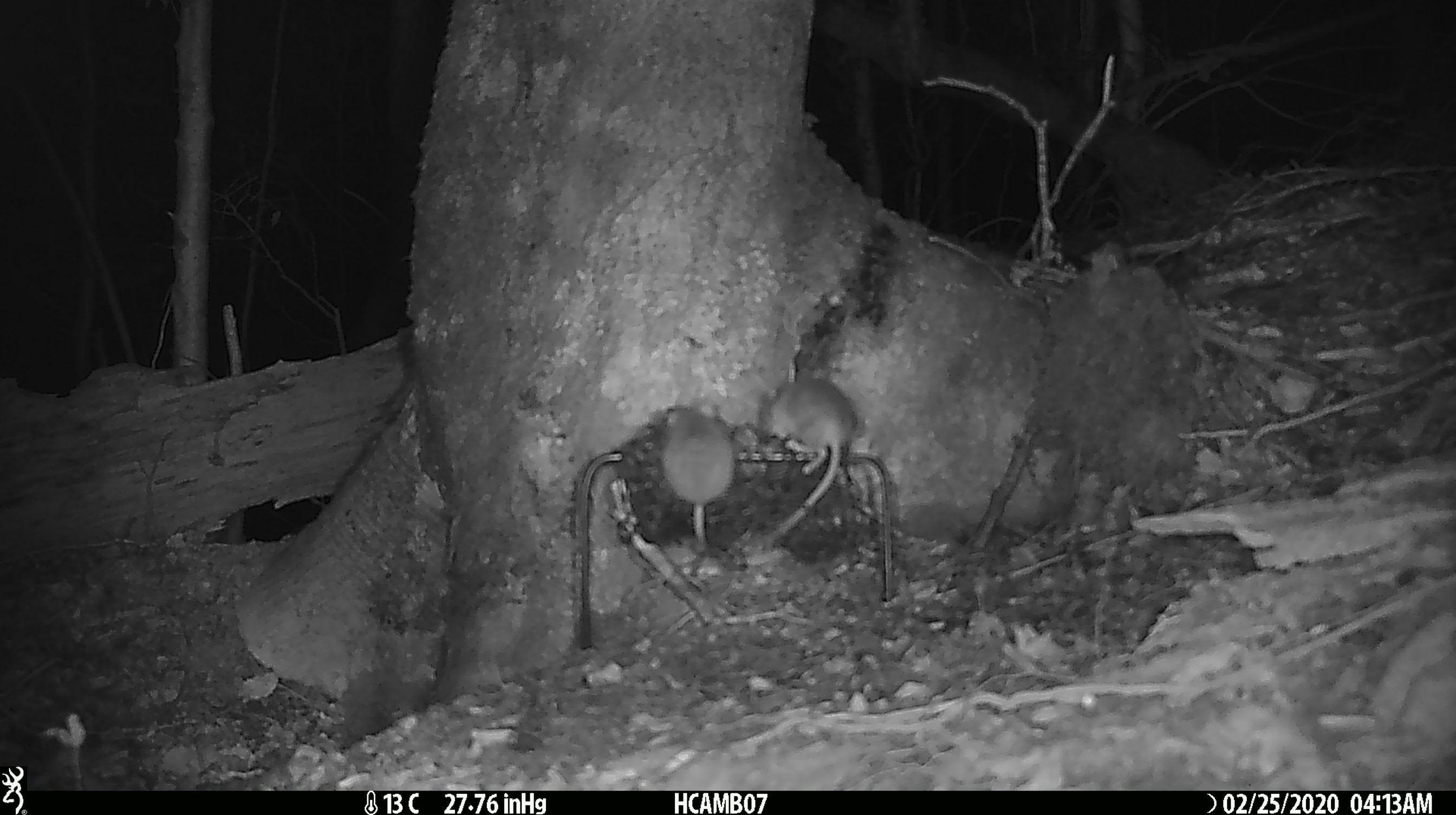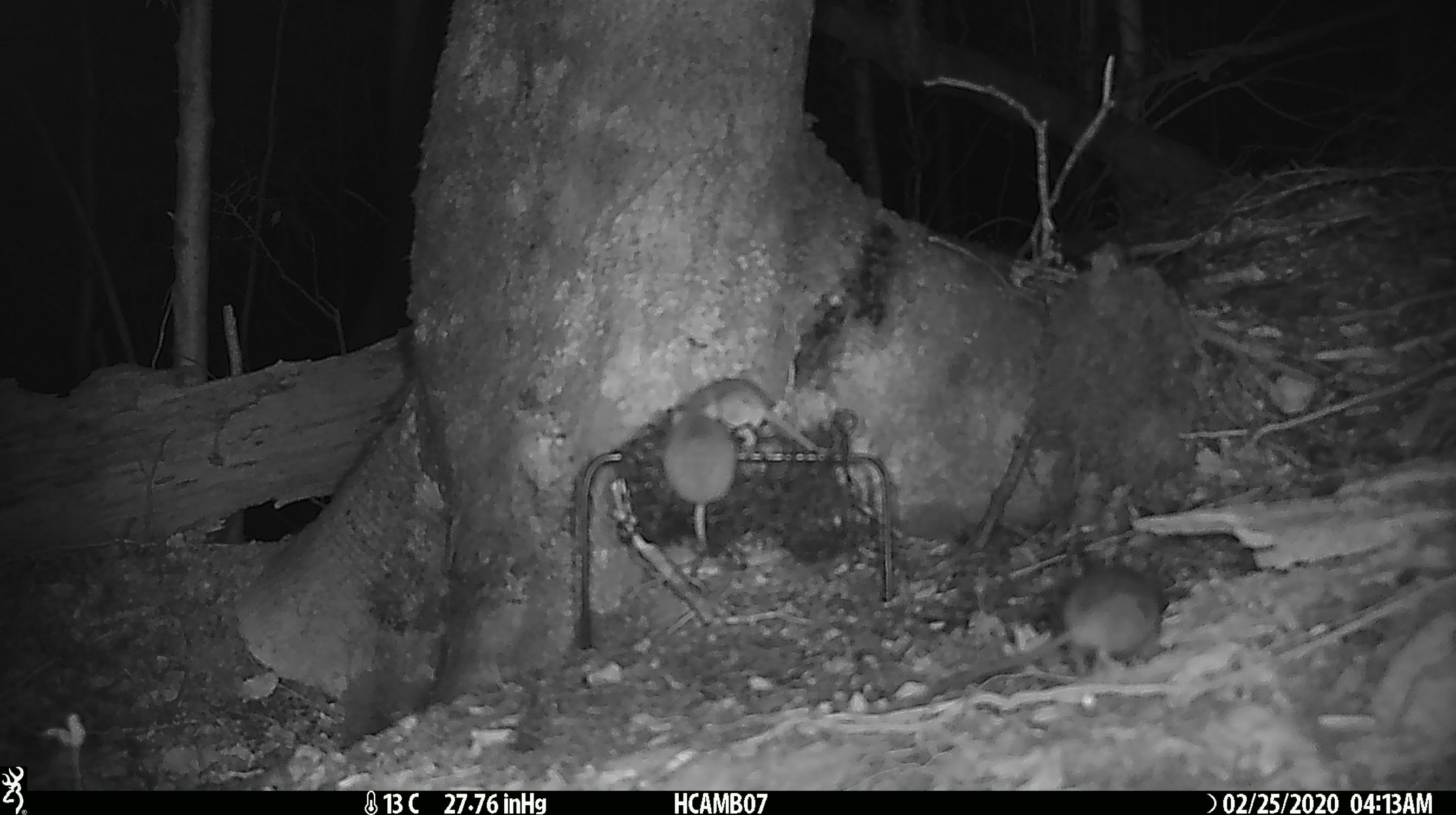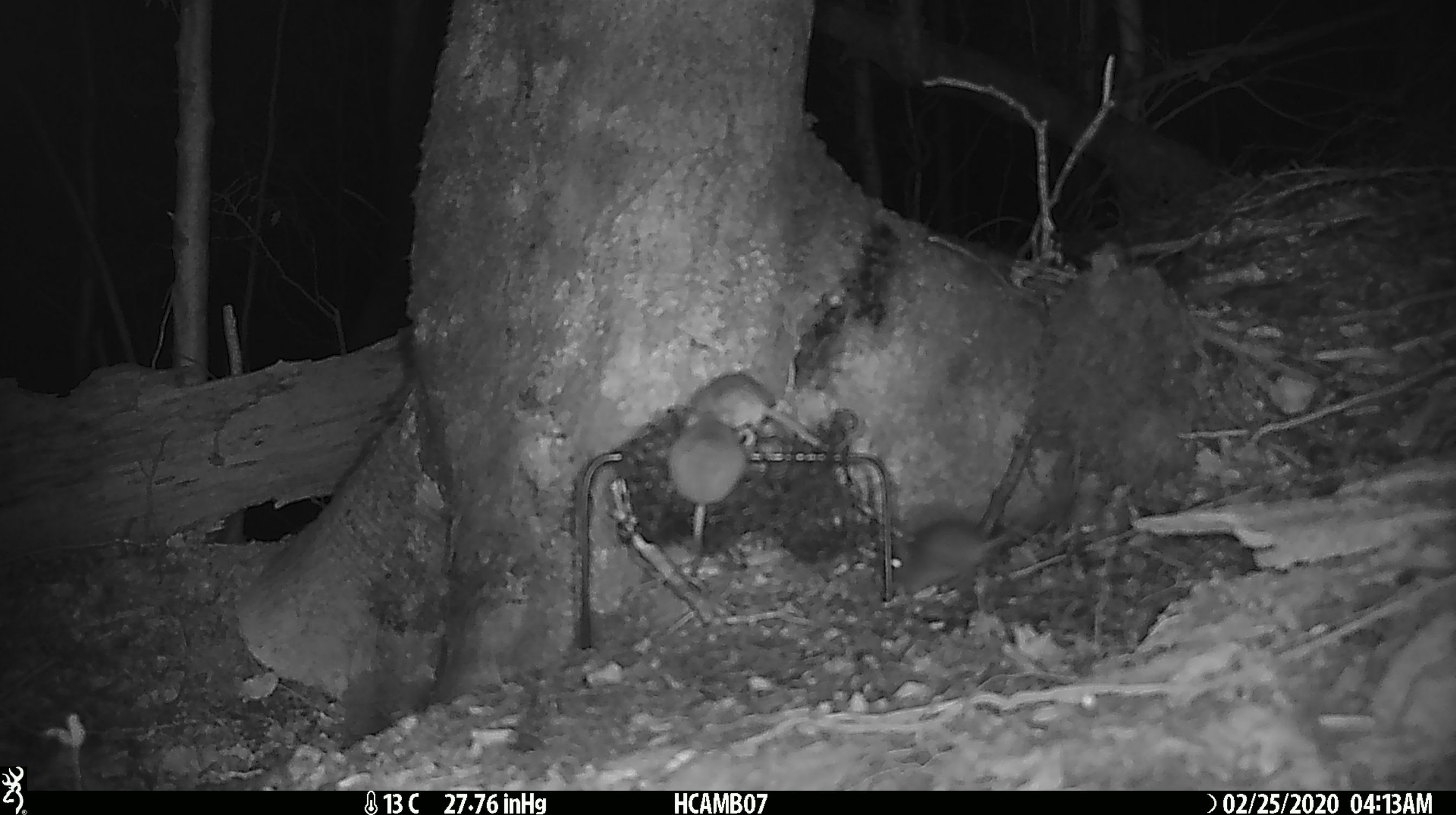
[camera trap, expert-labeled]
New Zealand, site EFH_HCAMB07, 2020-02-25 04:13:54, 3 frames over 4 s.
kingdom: Animalia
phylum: Chordata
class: Mammalia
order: Rodentia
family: Muridae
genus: Mus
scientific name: Mus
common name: mouse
Mouse (Mus).